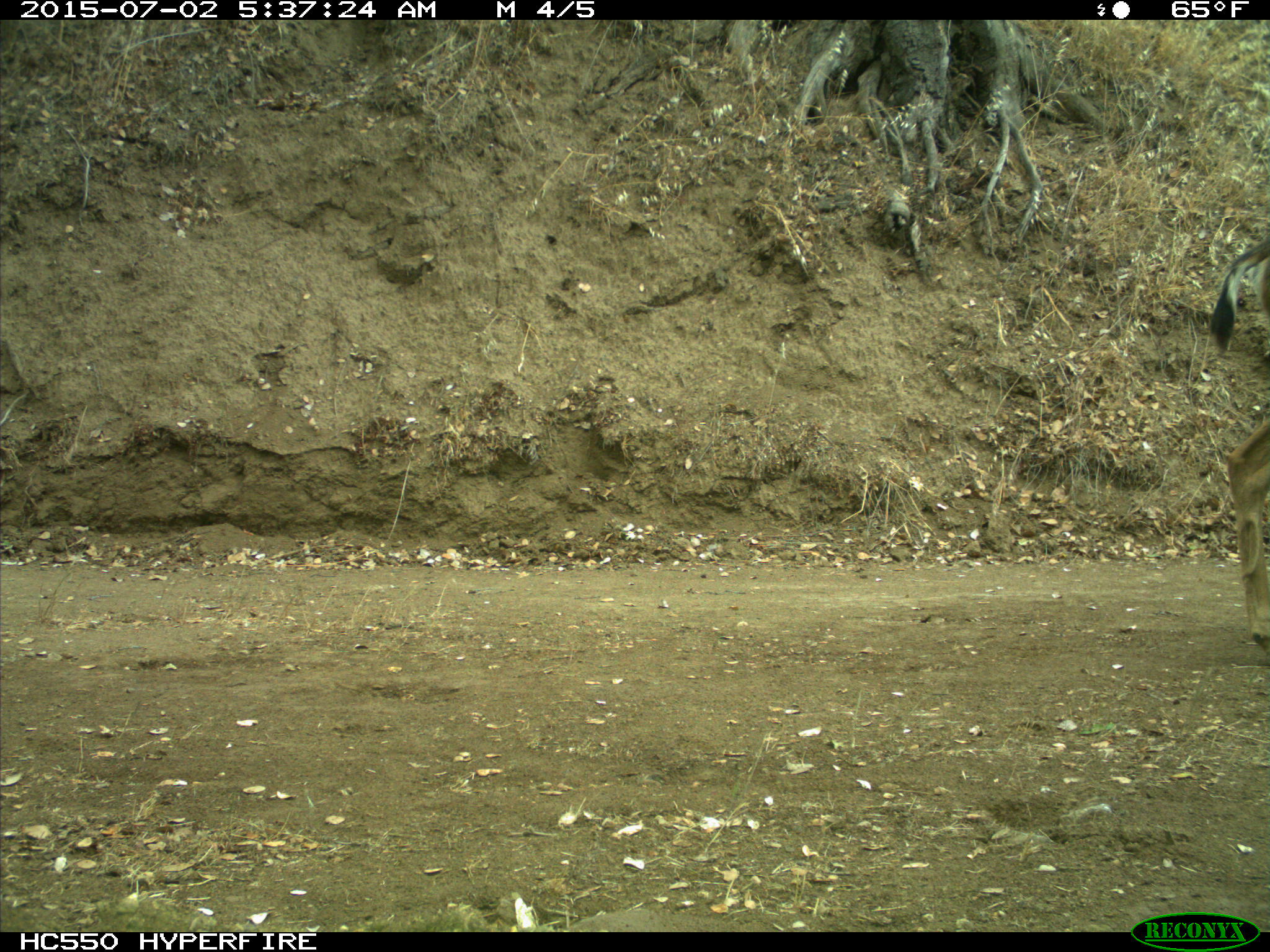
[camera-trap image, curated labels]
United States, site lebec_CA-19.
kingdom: Animalia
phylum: Chordata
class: Mammalia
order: Artiodactyla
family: Cervidae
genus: Odocoileus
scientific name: Odocoileus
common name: deer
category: unidentified deer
Unidentified deer (deer) (Odocoileus).